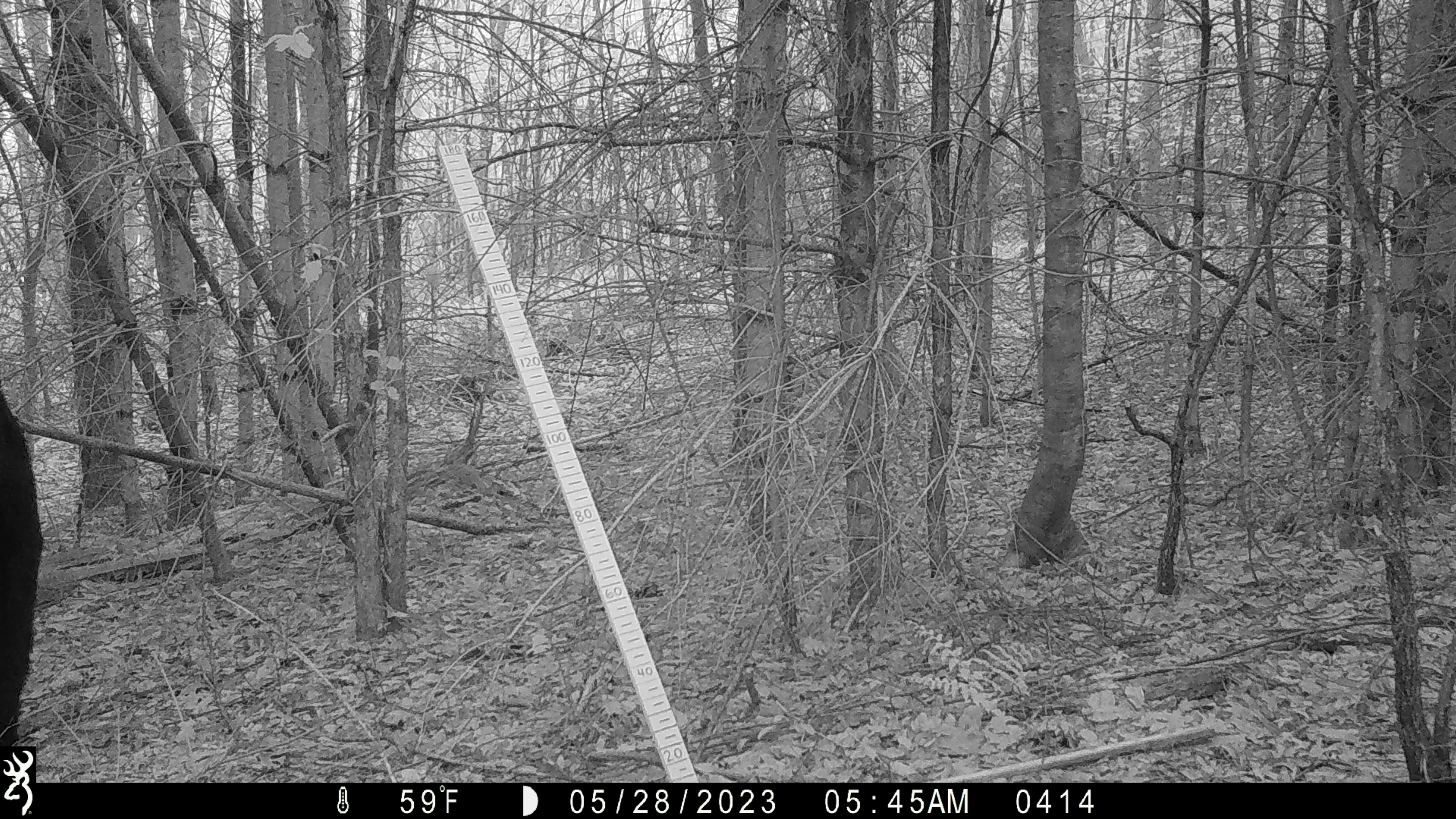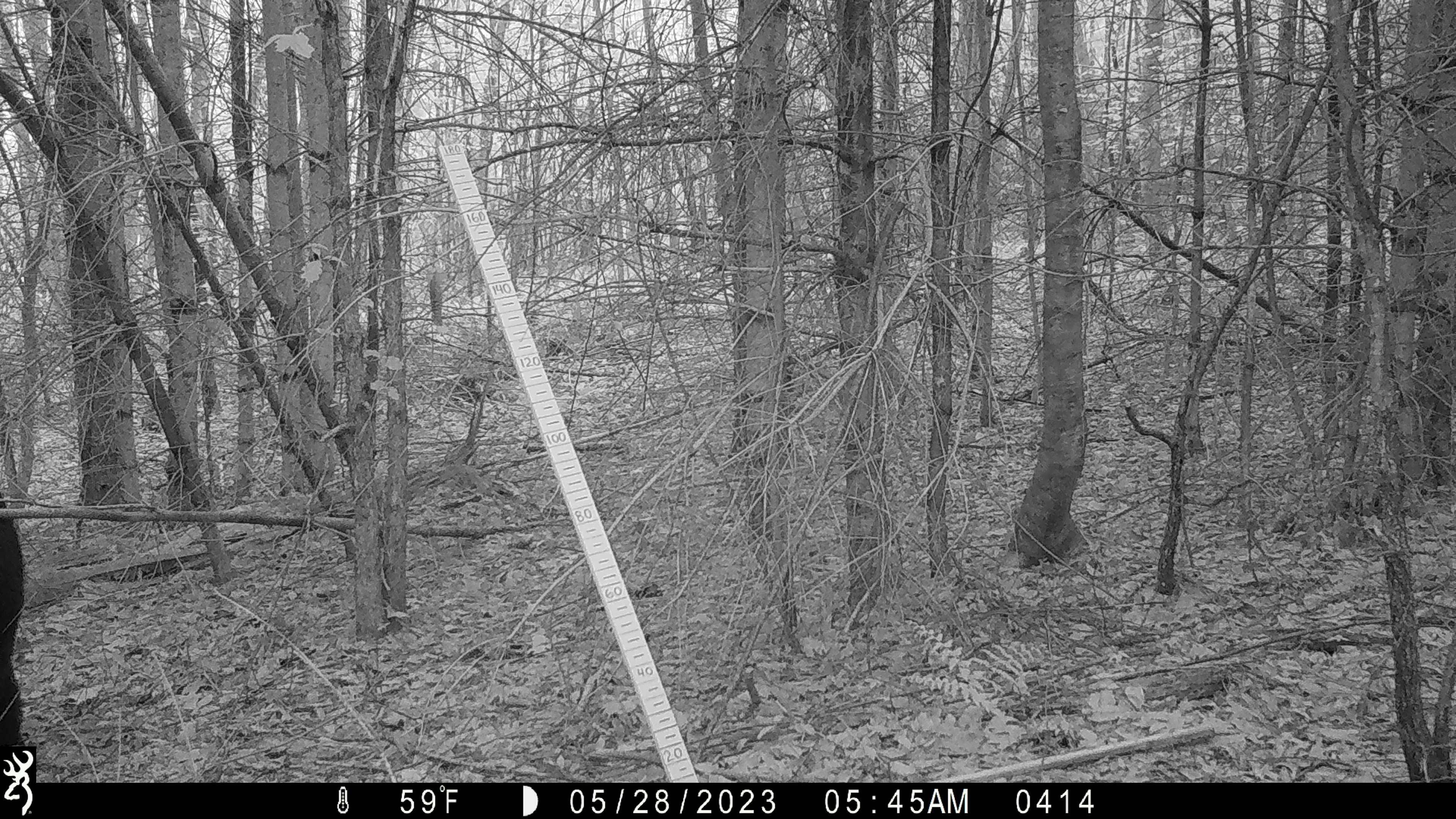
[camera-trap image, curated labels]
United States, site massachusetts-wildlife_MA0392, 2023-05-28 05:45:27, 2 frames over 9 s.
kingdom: Animalia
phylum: Chordata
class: Mammalia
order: Carnivora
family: Ursidae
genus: Ursus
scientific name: Ursus americanus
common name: black bear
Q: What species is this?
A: Black bear (Ursus americanus).